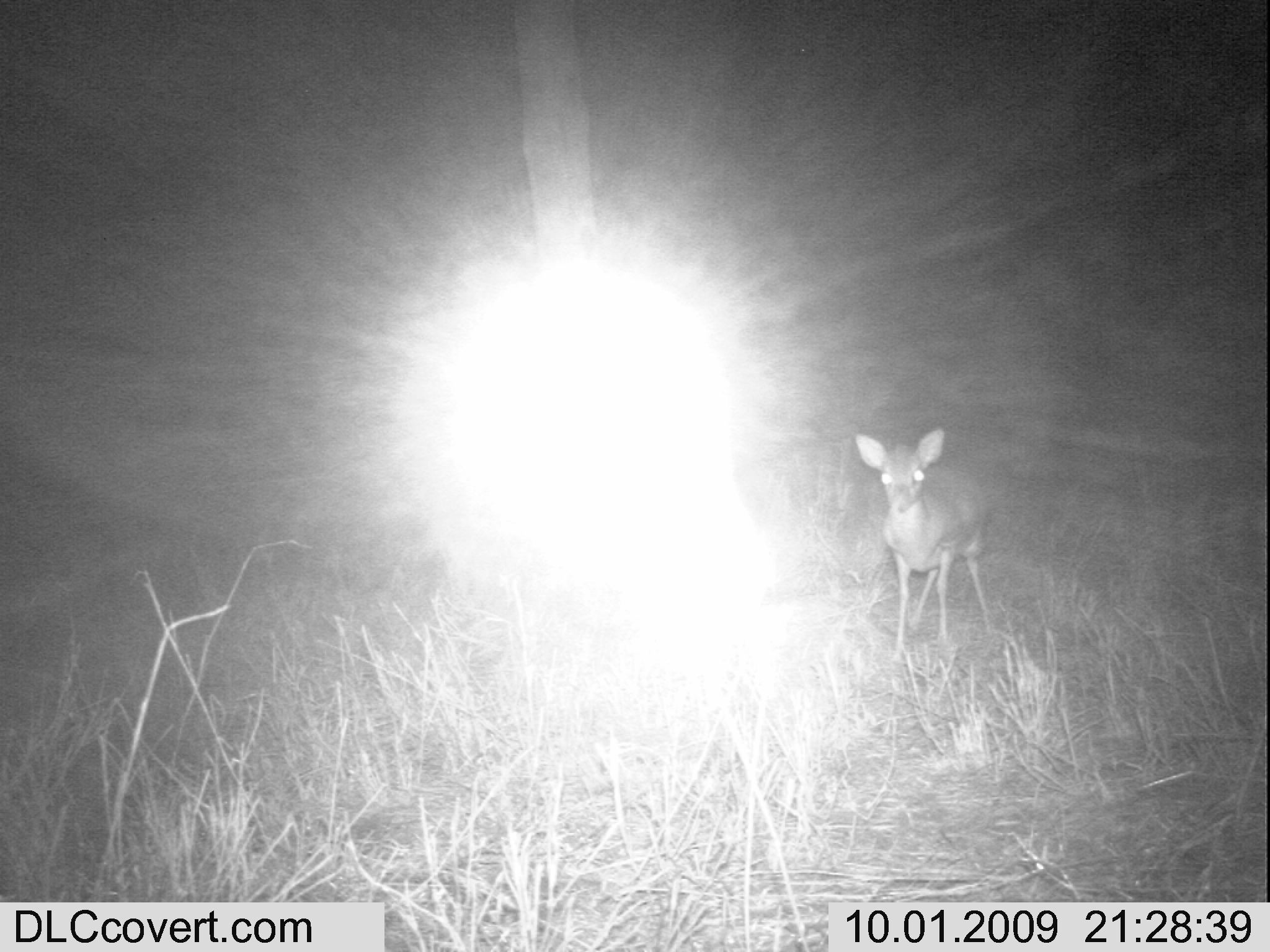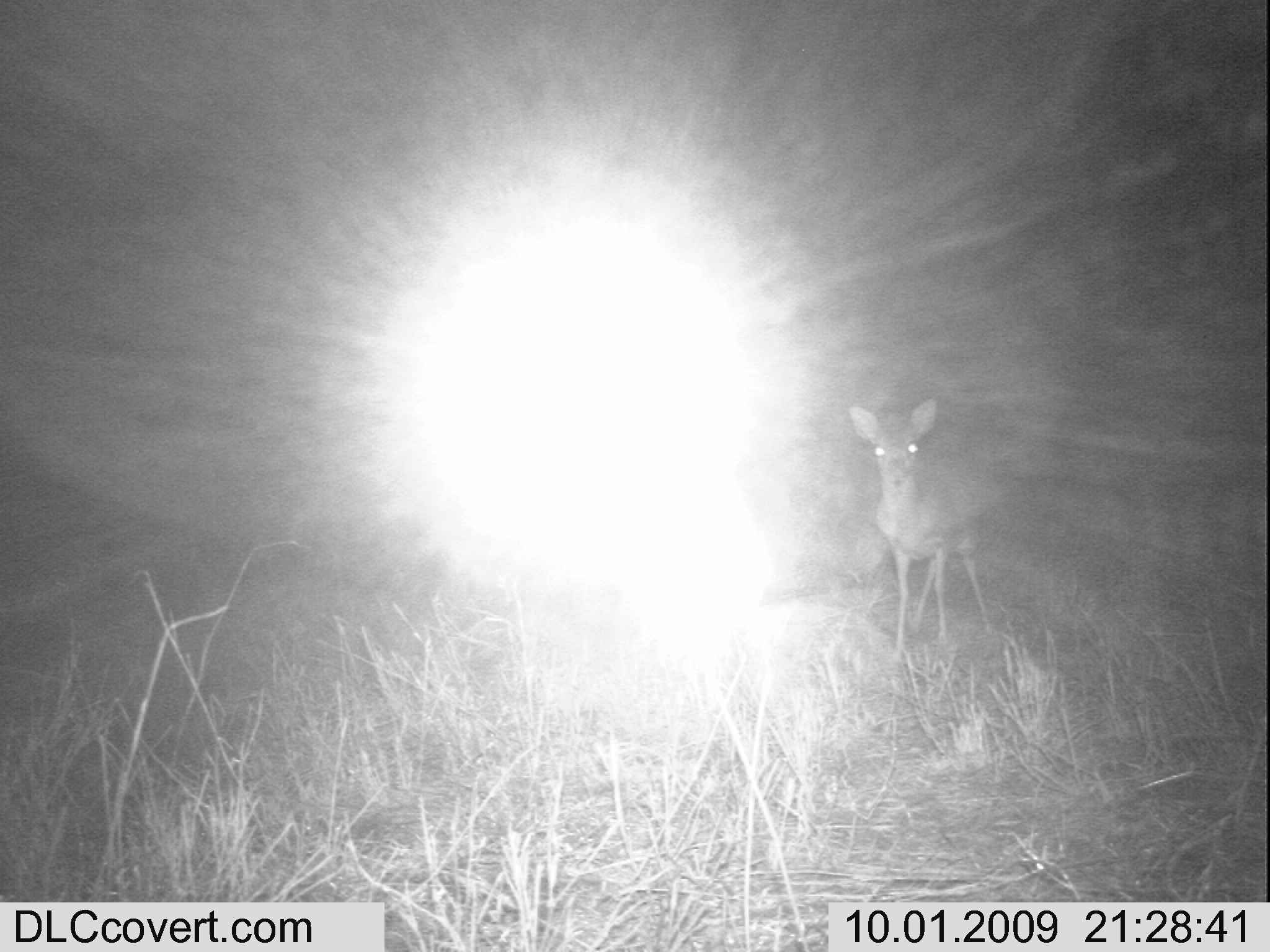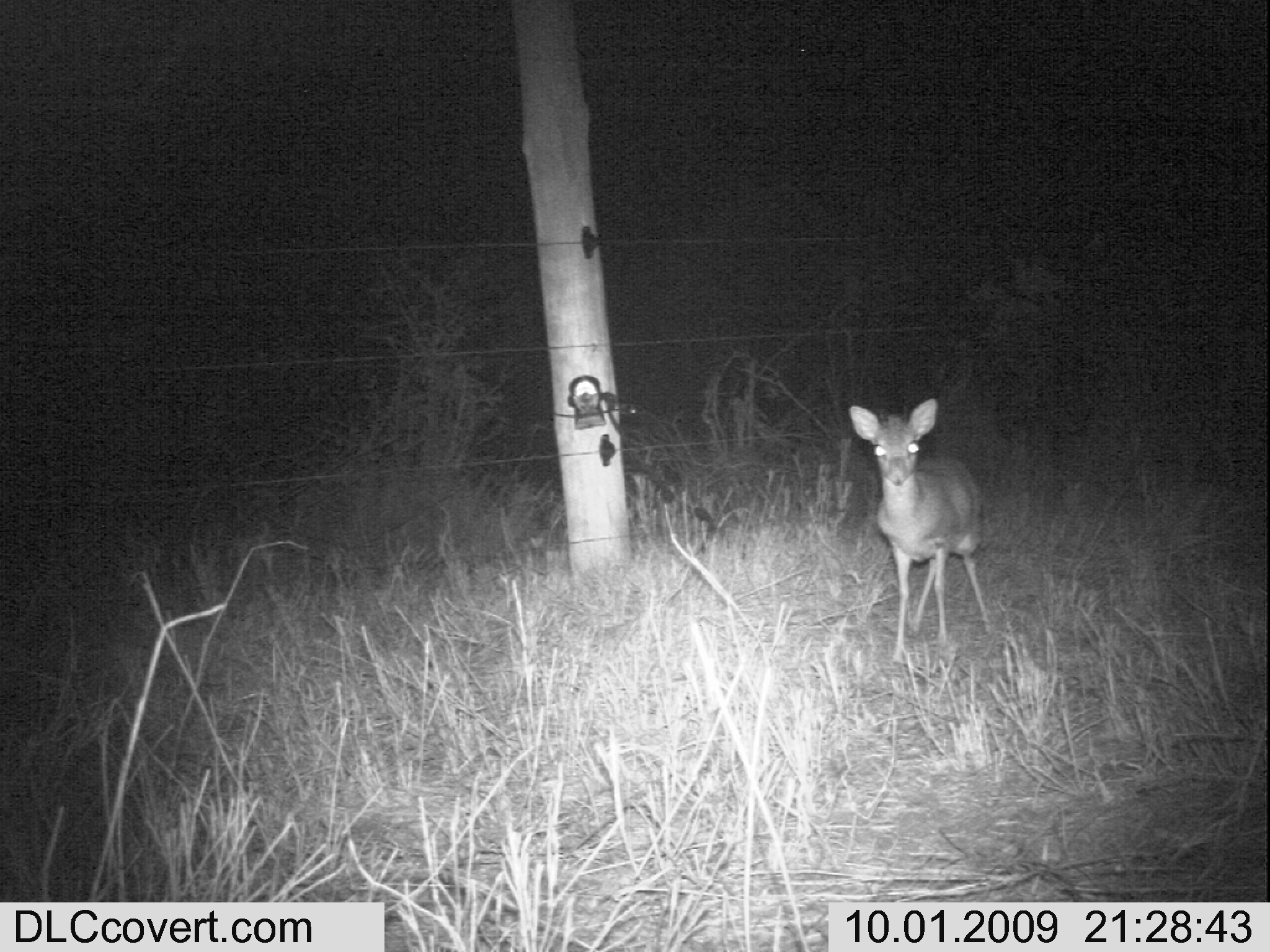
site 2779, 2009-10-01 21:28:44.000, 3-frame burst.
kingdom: Animalia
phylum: Chordata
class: Mammalia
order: Artiodactyla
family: Bovidae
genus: Madoqua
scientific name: Madoqua guentheri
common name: günther's dik-dik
Madoqua guentheri (günther's dik-dik), count 1.